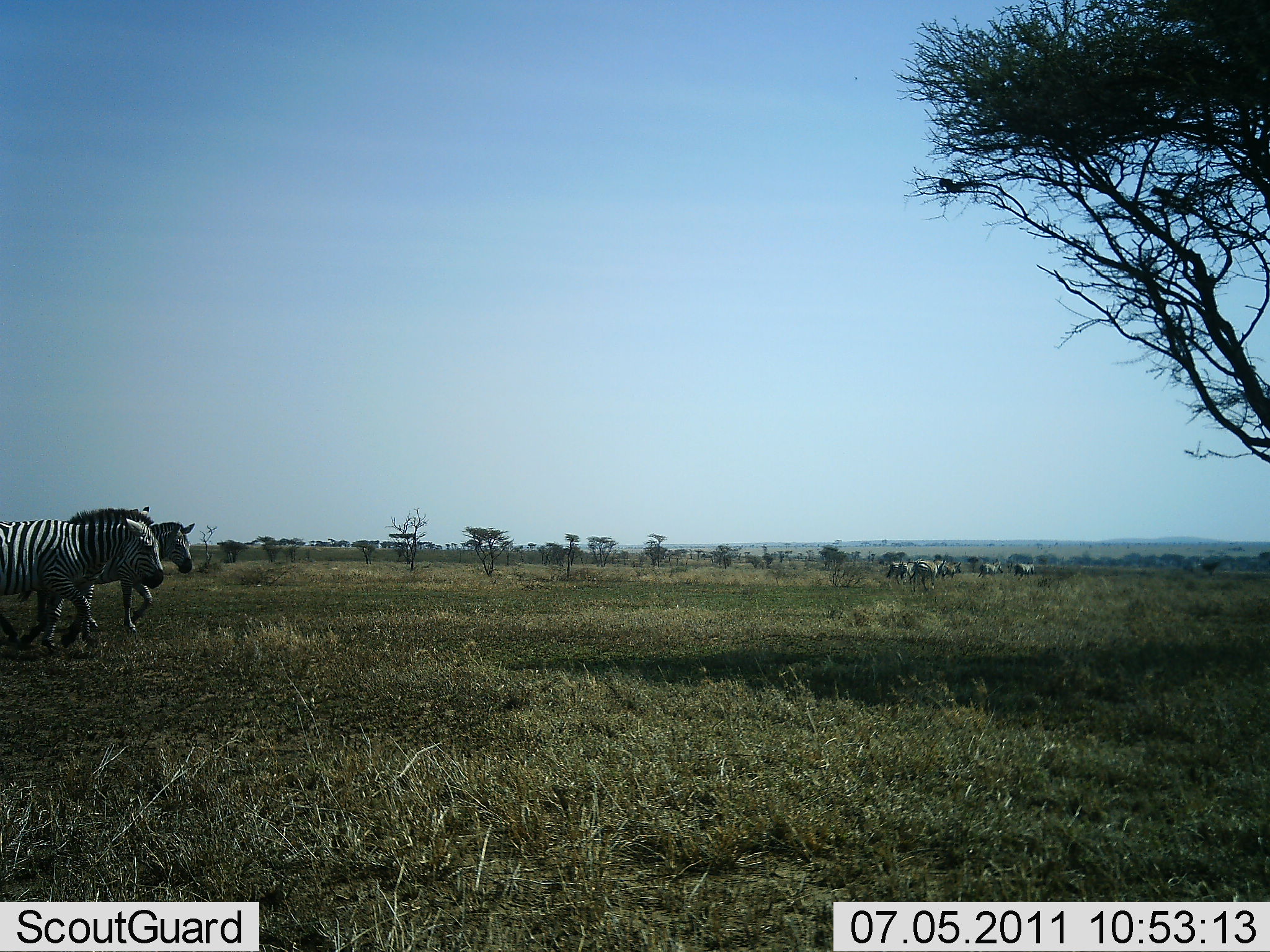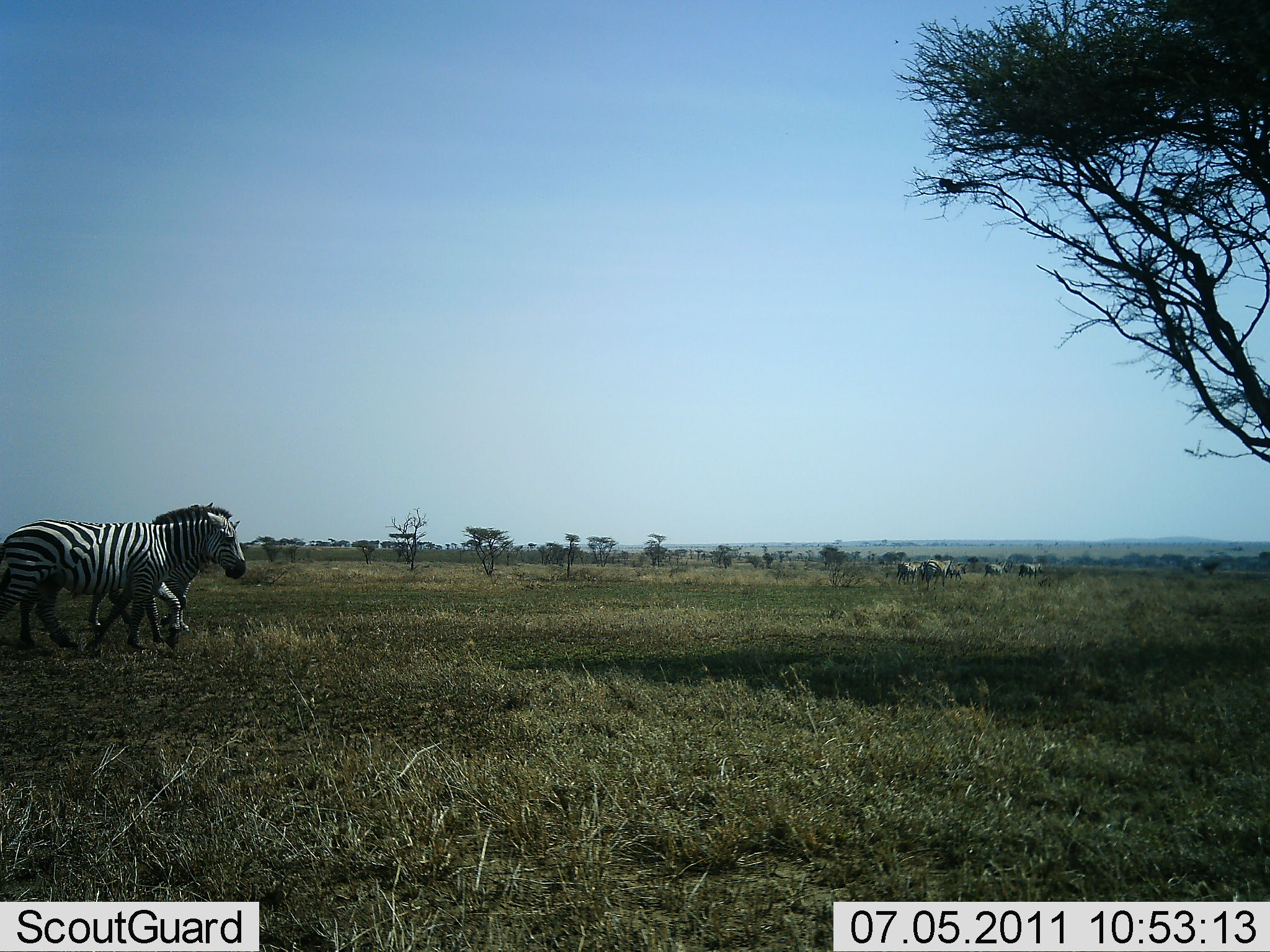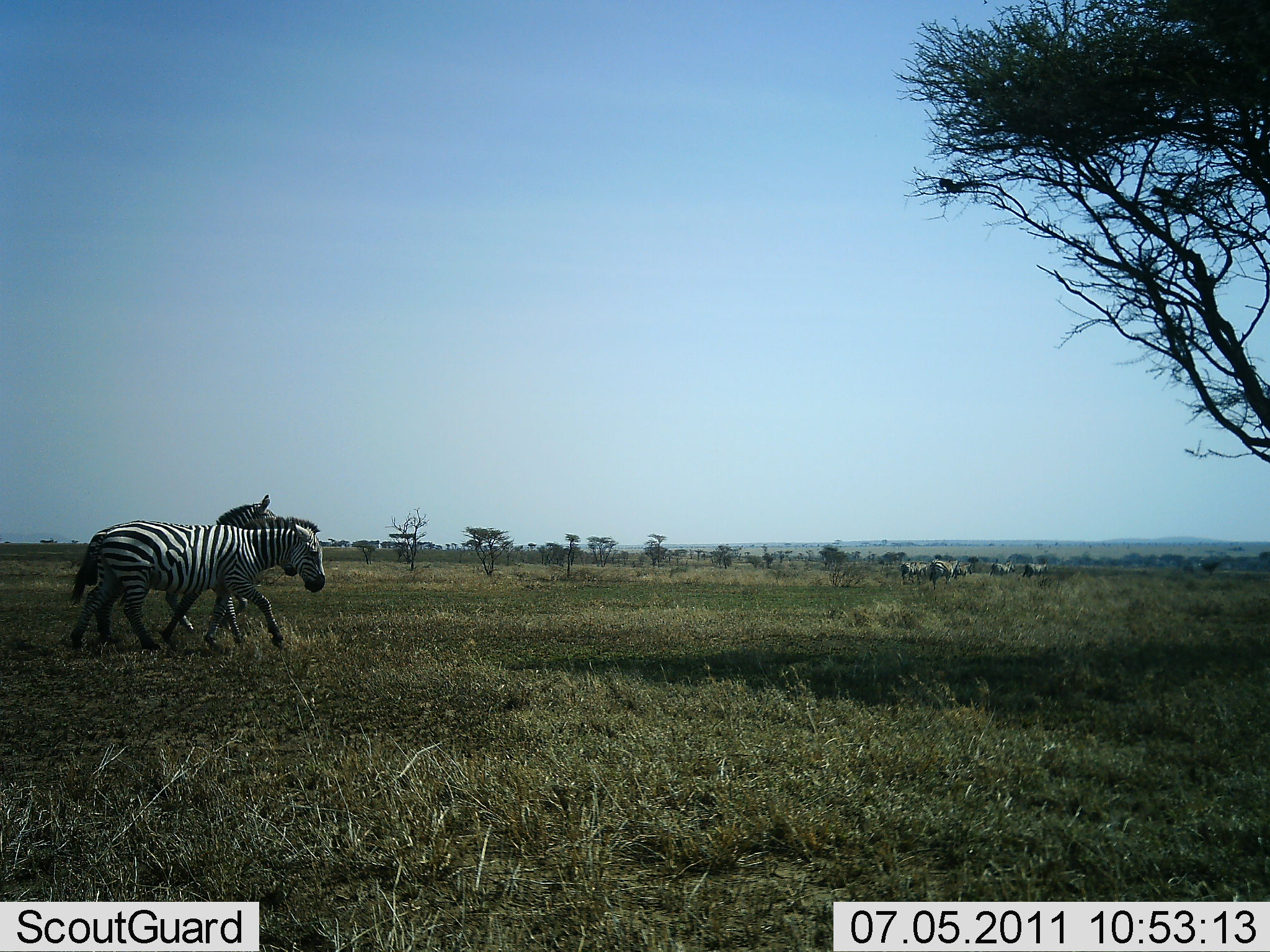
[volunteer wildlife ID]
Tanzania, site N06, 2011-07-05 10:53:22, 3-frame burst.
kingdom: Animalia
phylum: Chordata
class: Mammalia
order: Perissodactyla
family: Equidae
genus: Equus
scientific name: Equus quagga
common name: plains zebra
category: zebra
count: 7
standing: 20%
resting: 0%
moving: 90%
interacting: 0%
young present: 0%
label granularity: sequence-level